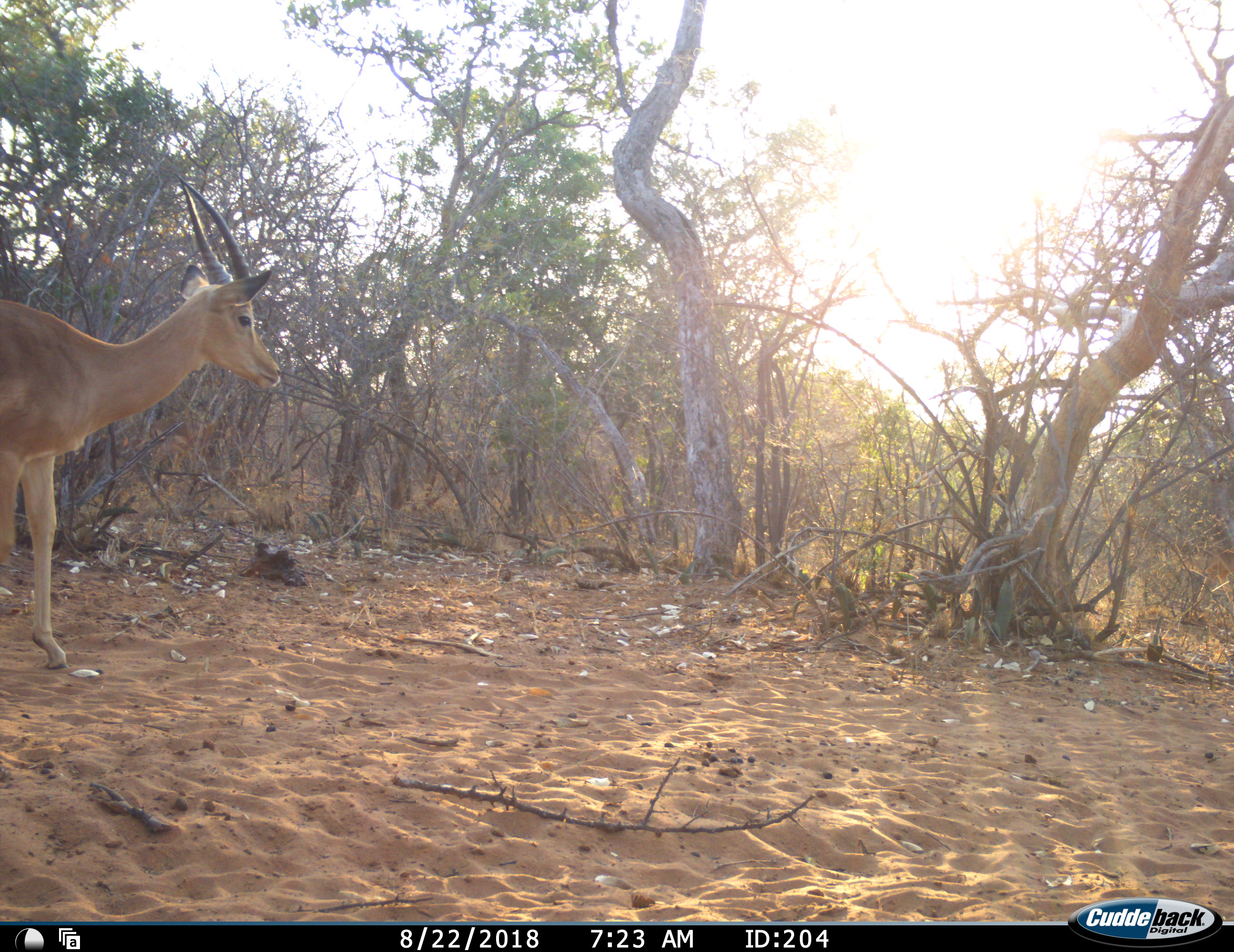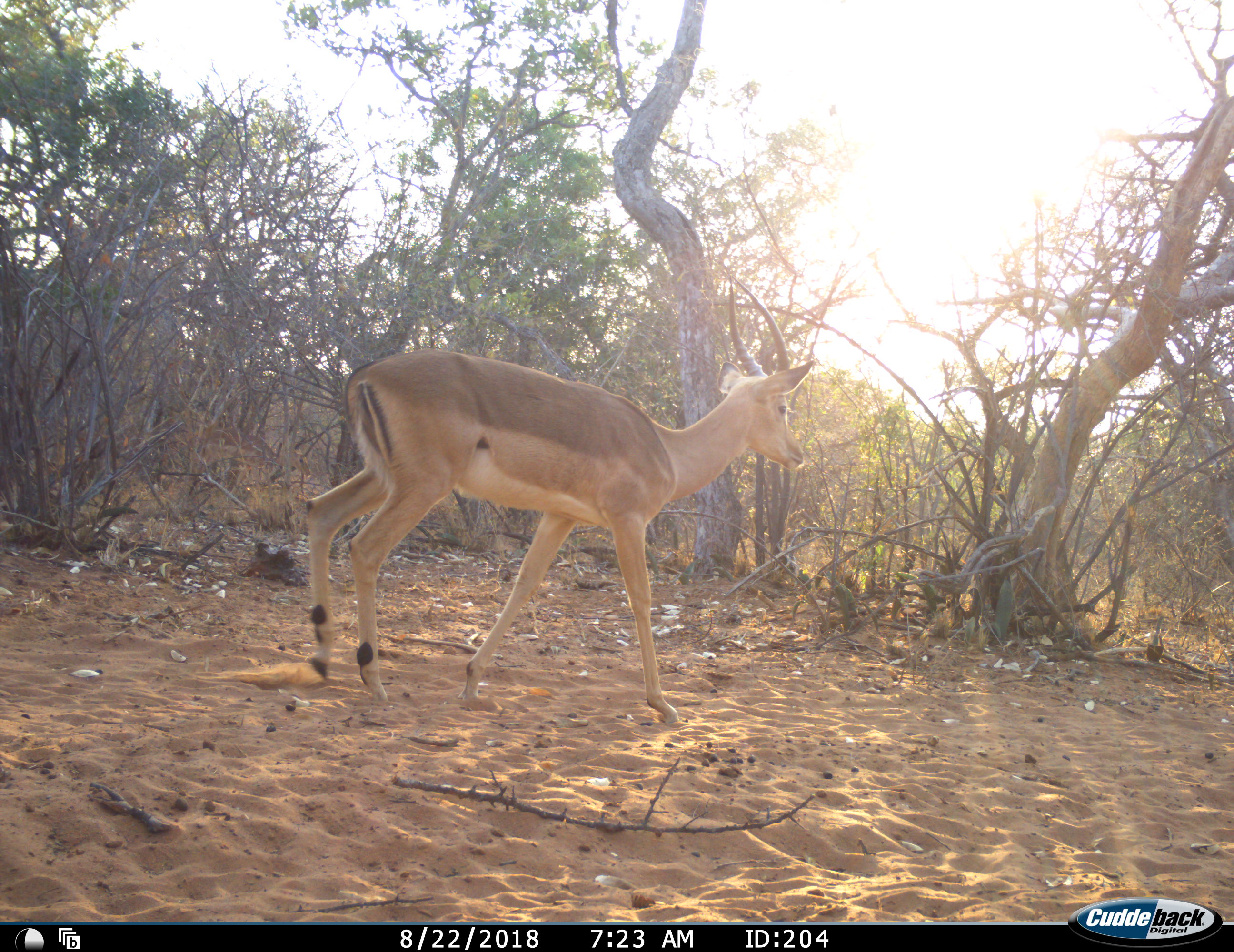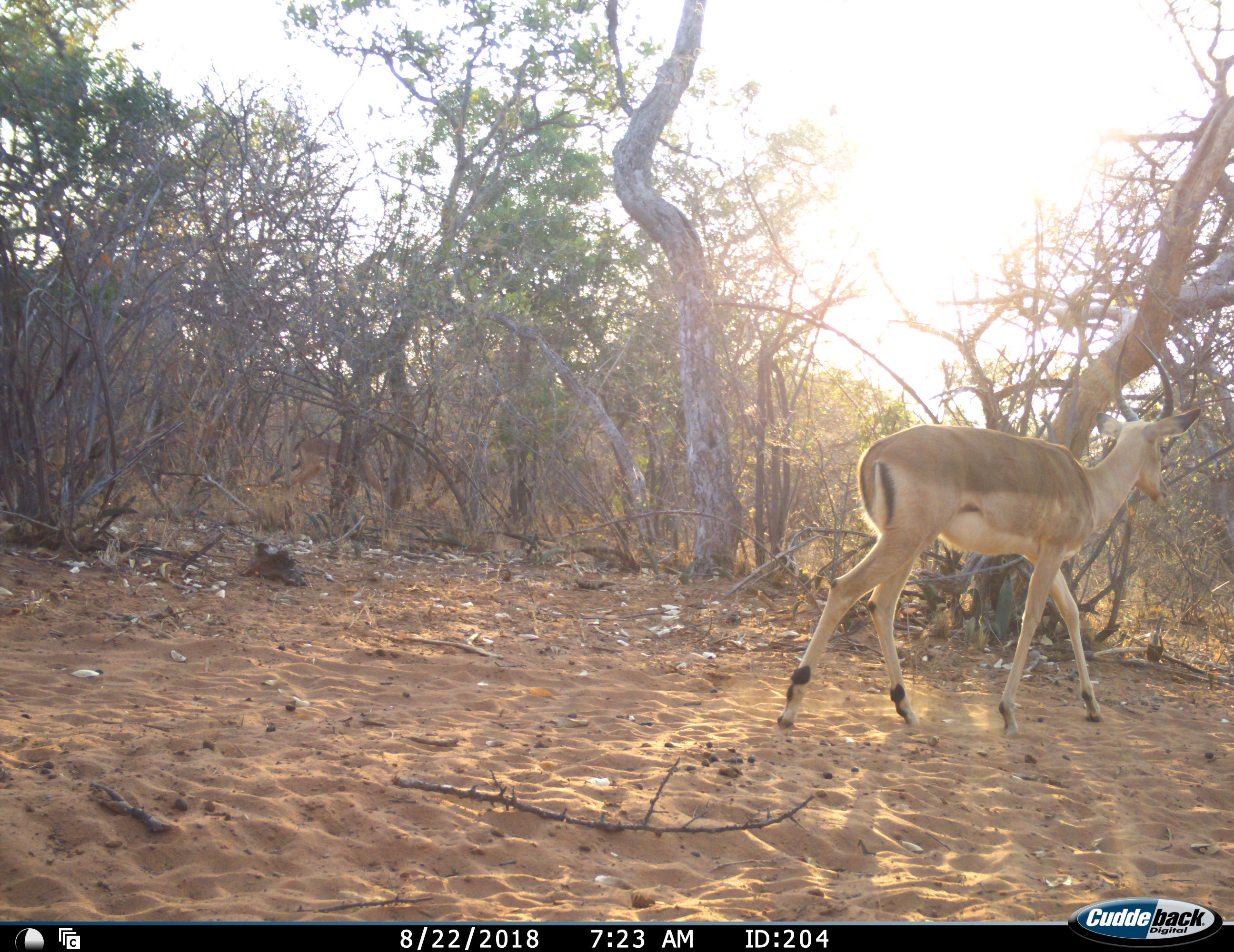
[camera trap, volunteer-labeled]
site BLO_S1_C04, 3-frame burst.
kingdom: Animalia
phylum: Chordata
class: Mammalia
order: Artiodactyla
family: Bovidae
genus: Aepyceros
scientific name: Aepyceros melampus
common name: impala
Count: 1.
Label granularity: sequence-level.